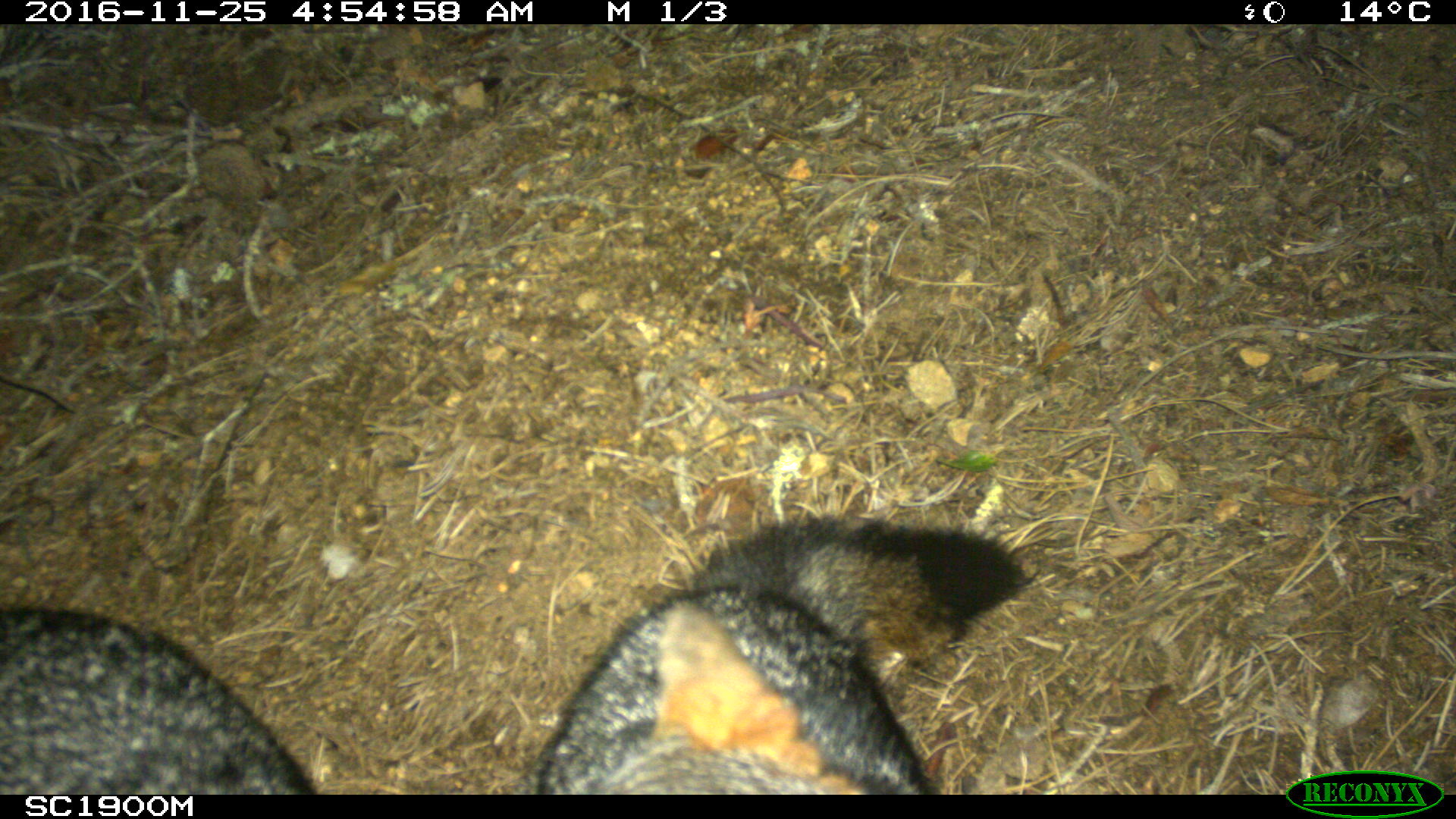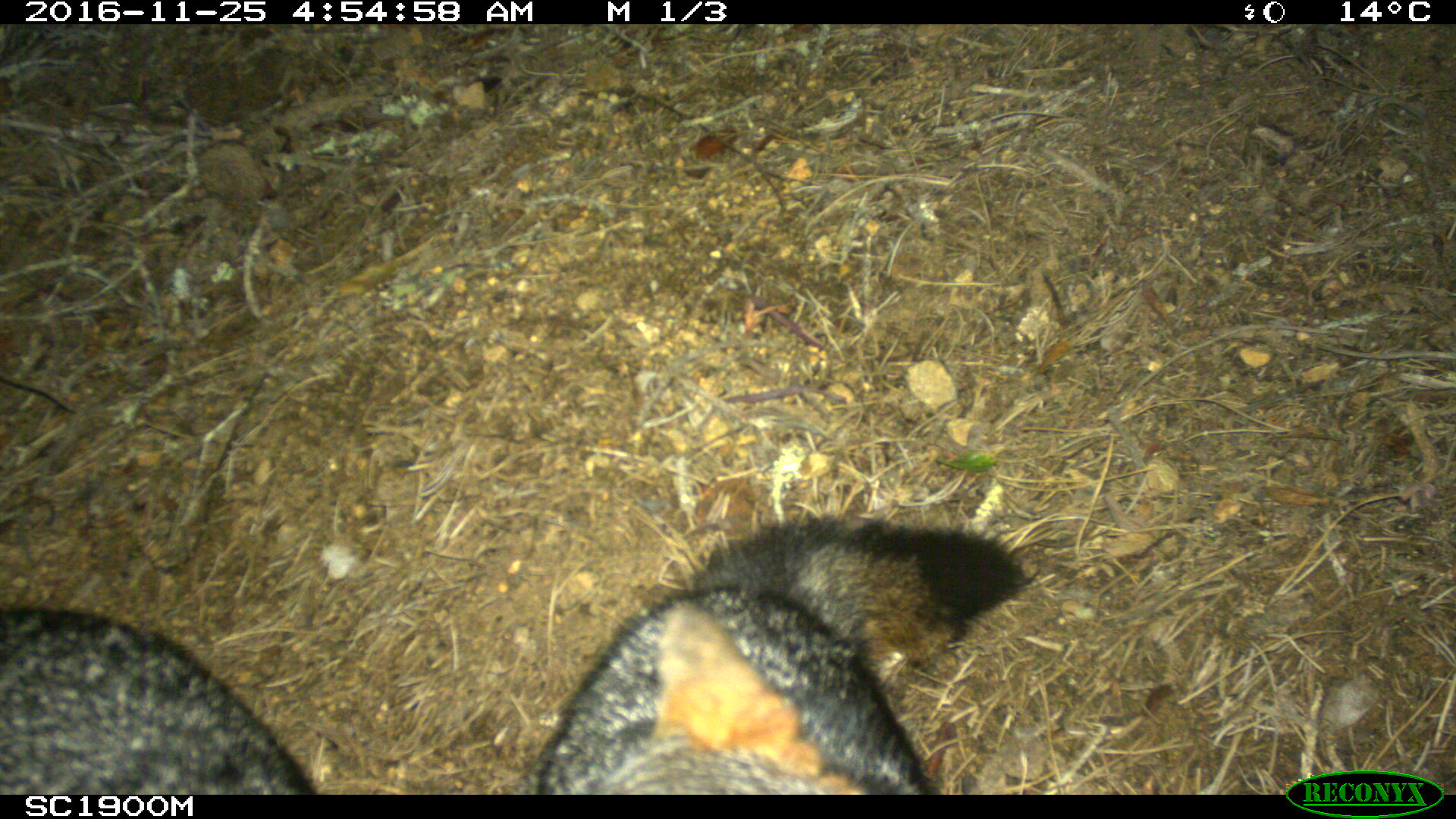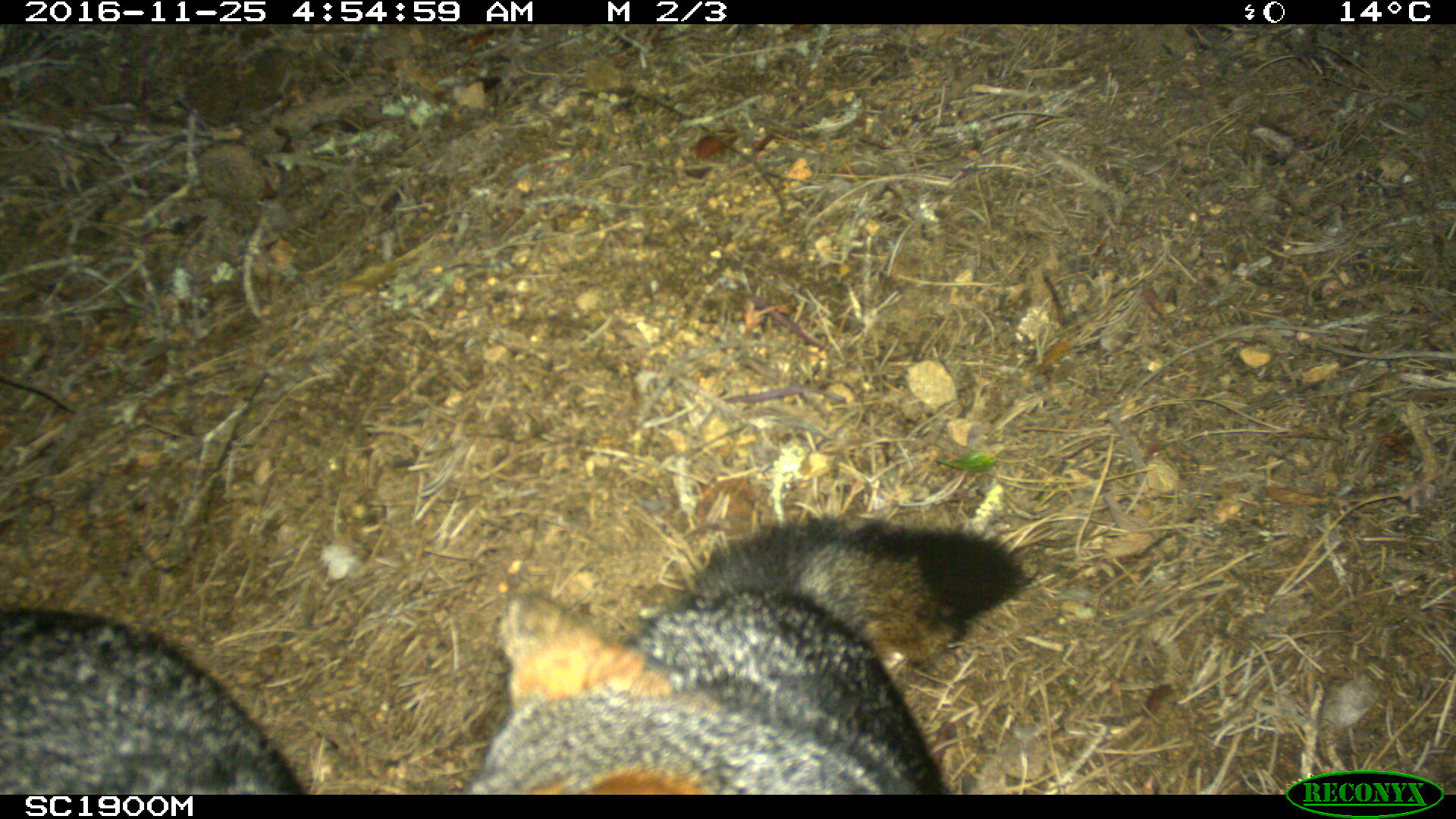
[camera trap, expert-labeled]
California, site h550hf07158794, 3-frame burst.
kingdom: Animalia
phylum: Chordata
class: Mammalia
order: Carnivora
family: Canidae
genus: Urocyon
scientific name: Urocyon littoralis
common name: island fox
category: fox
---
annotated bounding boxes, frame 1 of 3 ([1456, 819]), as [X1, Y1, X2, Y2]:
fox: [528, 508, 1039, 795]; [0, 606, 328, 795]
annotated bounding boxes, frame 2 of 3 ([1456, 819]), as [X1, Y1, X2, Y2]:
fox: [528, 508, 1039, 795]; [0, 606, 328, 795]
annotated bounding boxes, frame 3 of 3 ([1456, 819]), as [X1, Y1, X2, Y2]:
fox: [468, 510, 1039, 795]; [0, 606, 328, 795]